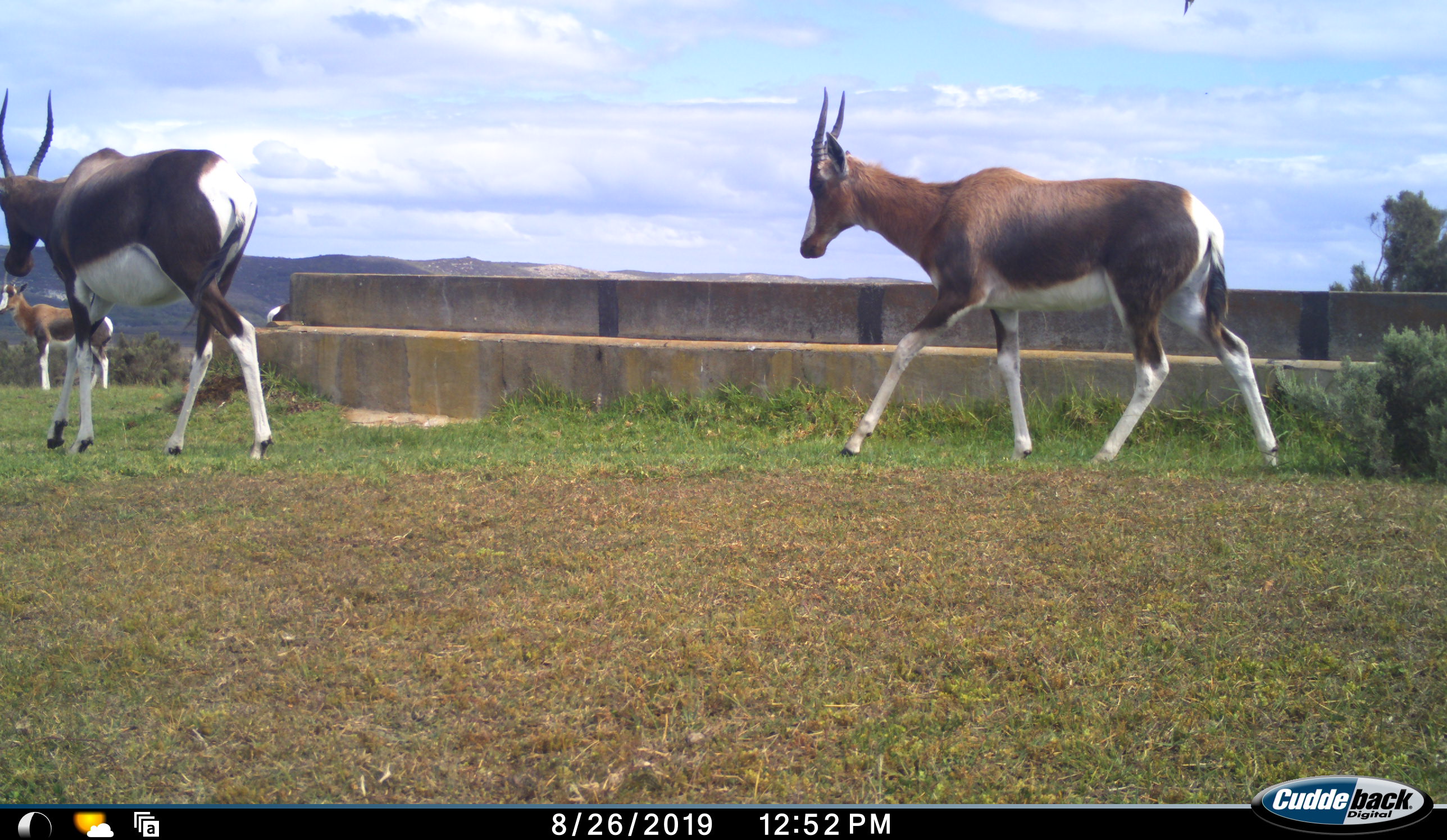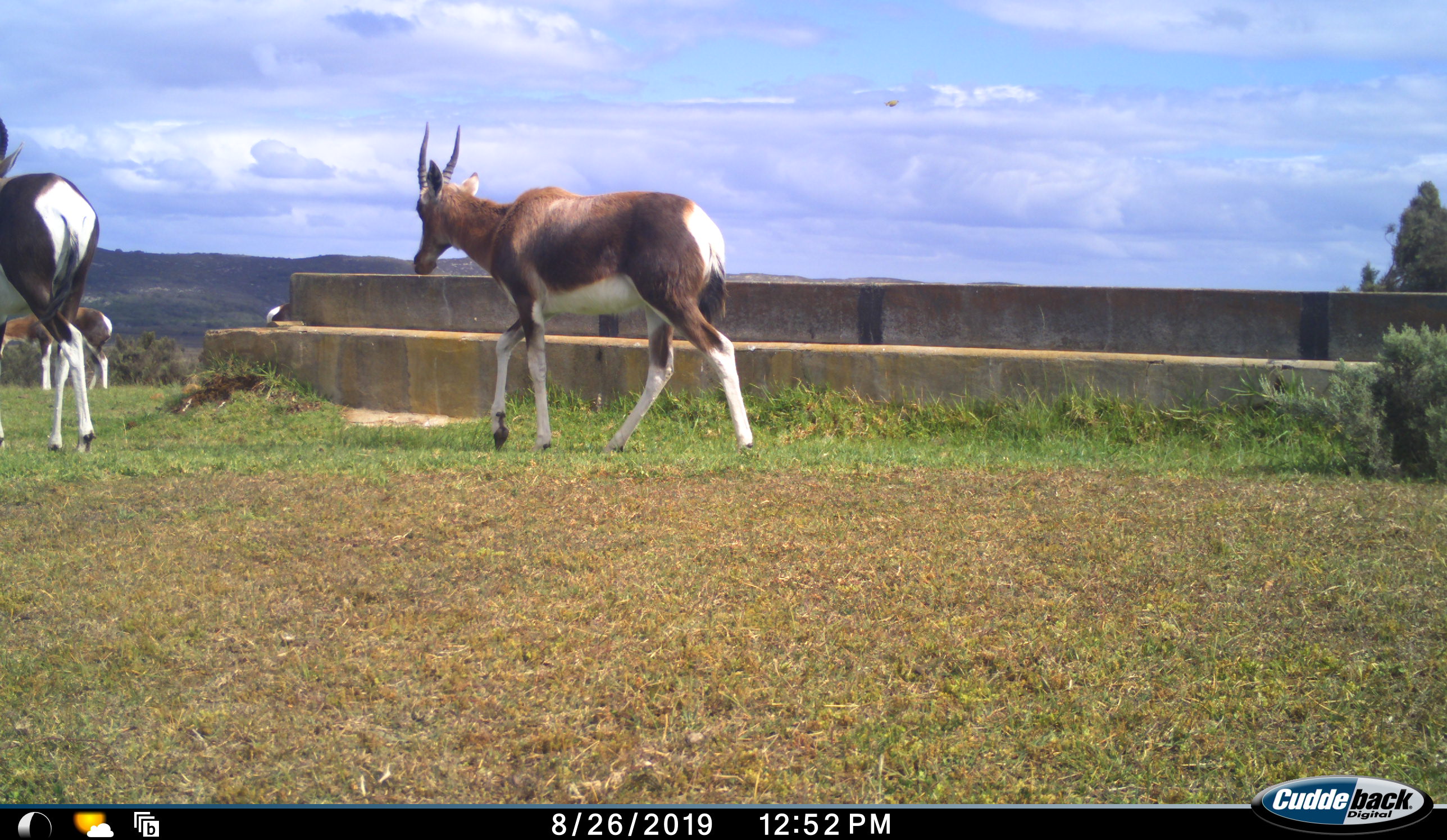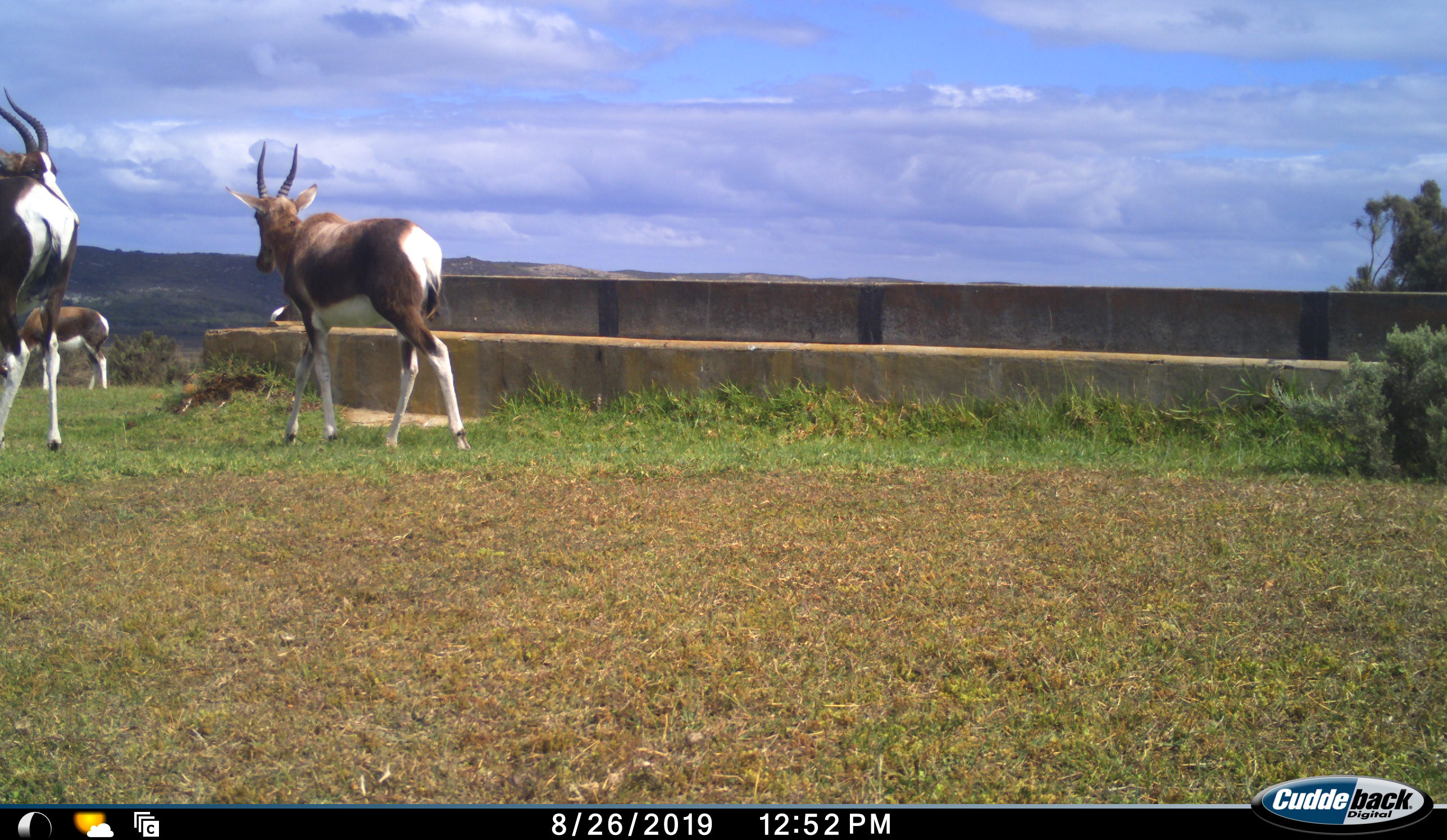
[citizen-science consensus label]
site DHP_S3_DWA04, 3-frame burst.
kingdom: Animalia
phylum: Chordata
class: Mammalia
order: Artiodactyla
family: Bovidae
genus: Damaliscus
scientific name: Damaliscus pygargus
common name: bontebok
Bontebok (Damaliscus pygargus), count 4. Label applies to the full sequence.